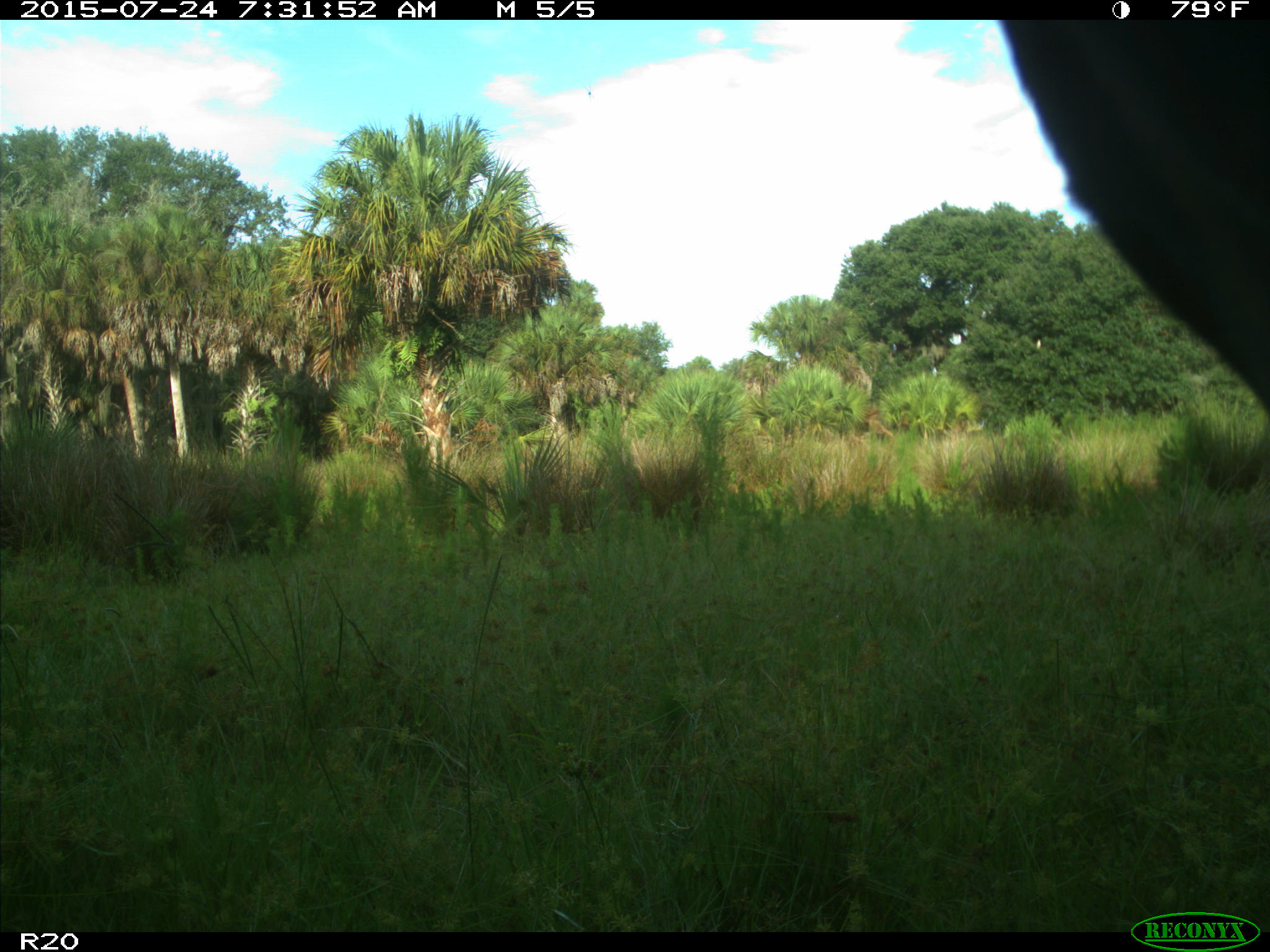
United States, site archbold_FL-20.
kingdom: Animalia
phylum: Chordata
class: Mammalia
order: Artiodactyla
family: Bovidae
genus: Bos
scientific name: Bos taurus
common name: domestic cow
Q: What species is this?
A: Bos taurus (domestic cow).